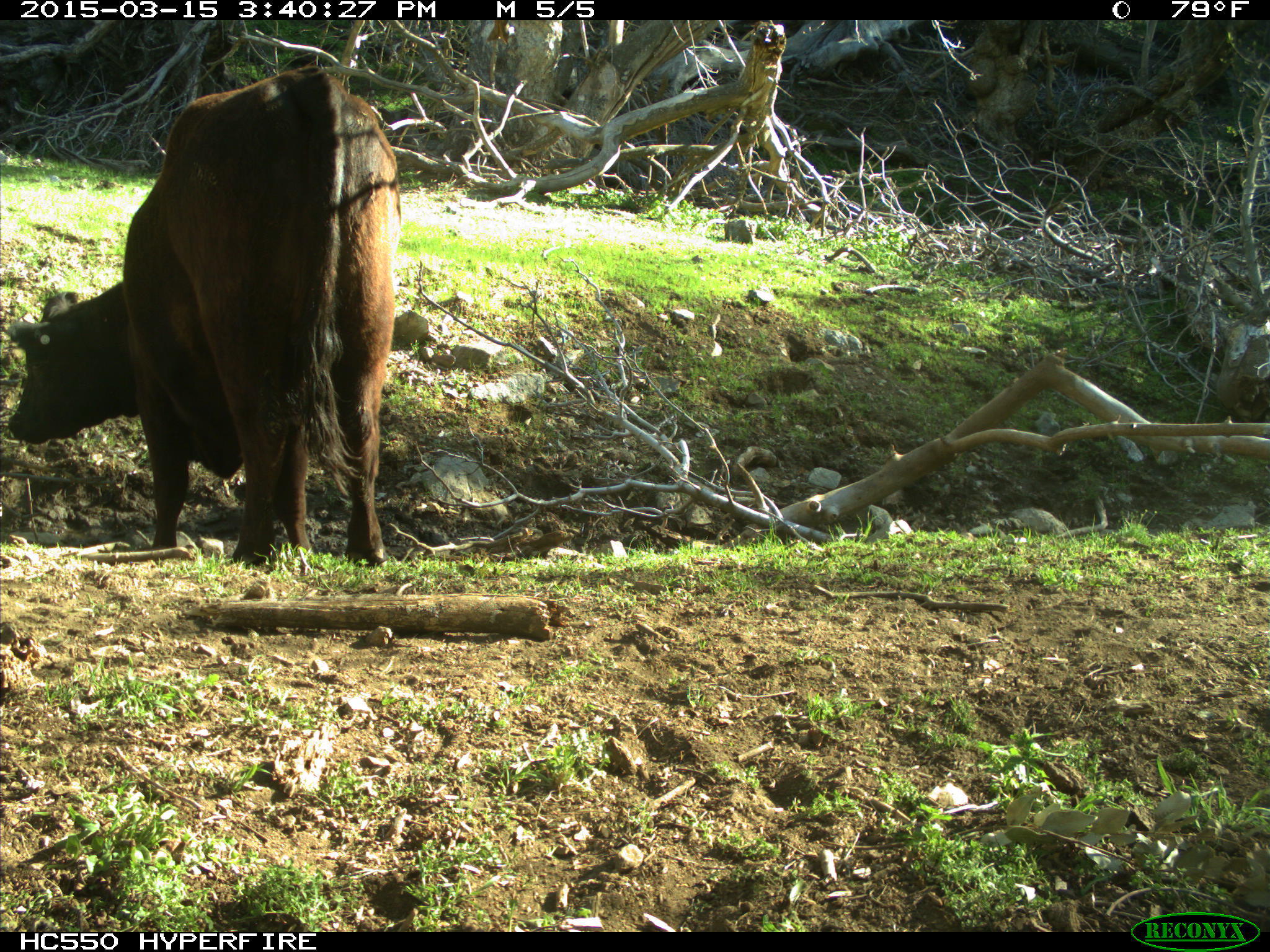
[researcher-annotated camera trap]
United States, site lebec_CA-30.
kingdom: Animalia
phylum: Chordata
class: Mammalia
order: Artiodactyla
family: Bovidae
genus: Bos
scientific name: Bos taurus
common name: domestic cow